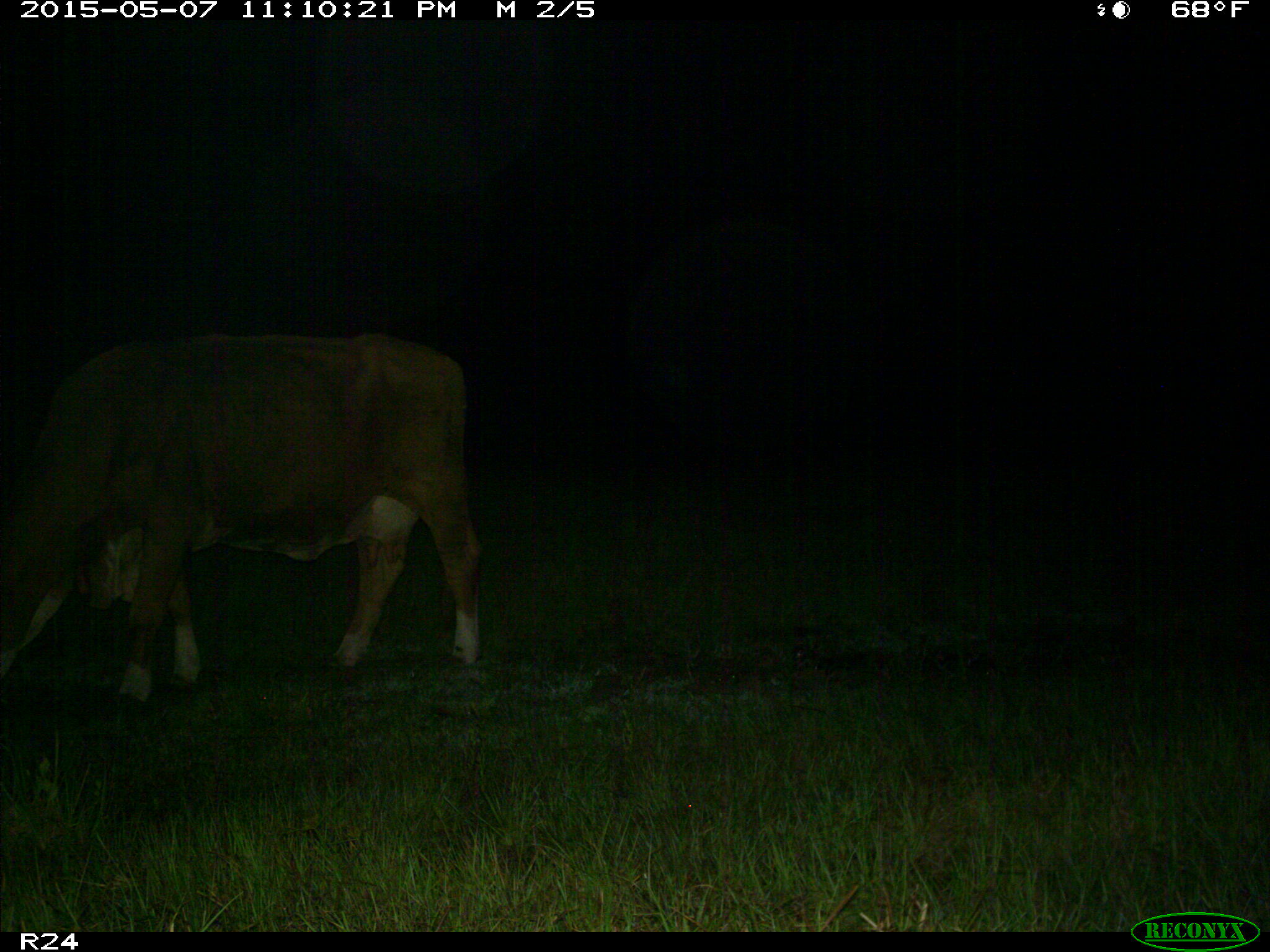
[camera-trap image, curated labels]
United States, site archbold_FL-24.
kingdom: Animalia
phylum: Chordata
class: Mammalia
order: Artiodactyla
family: Bovidae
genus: Bos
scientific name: Bos taurus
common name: domestic cow